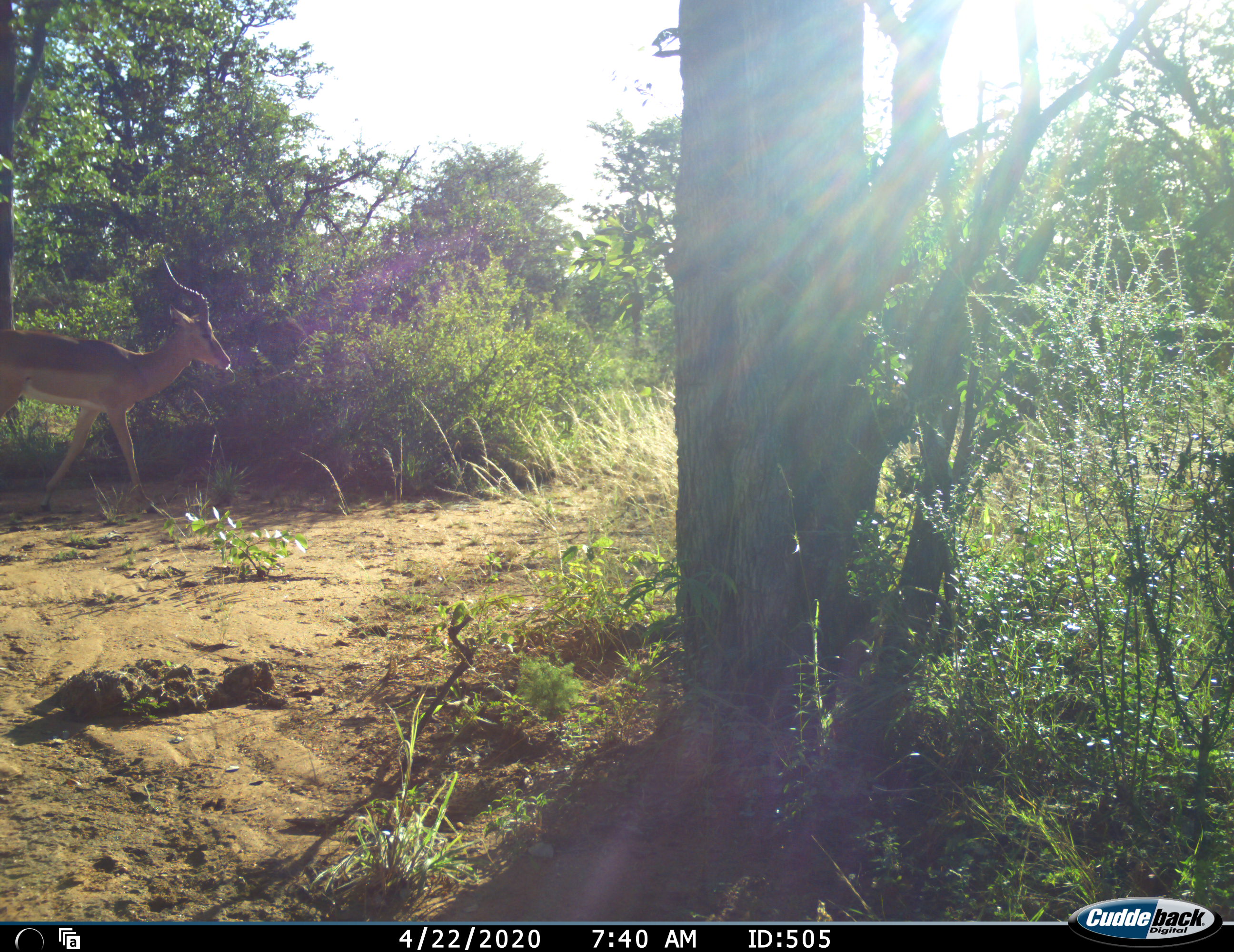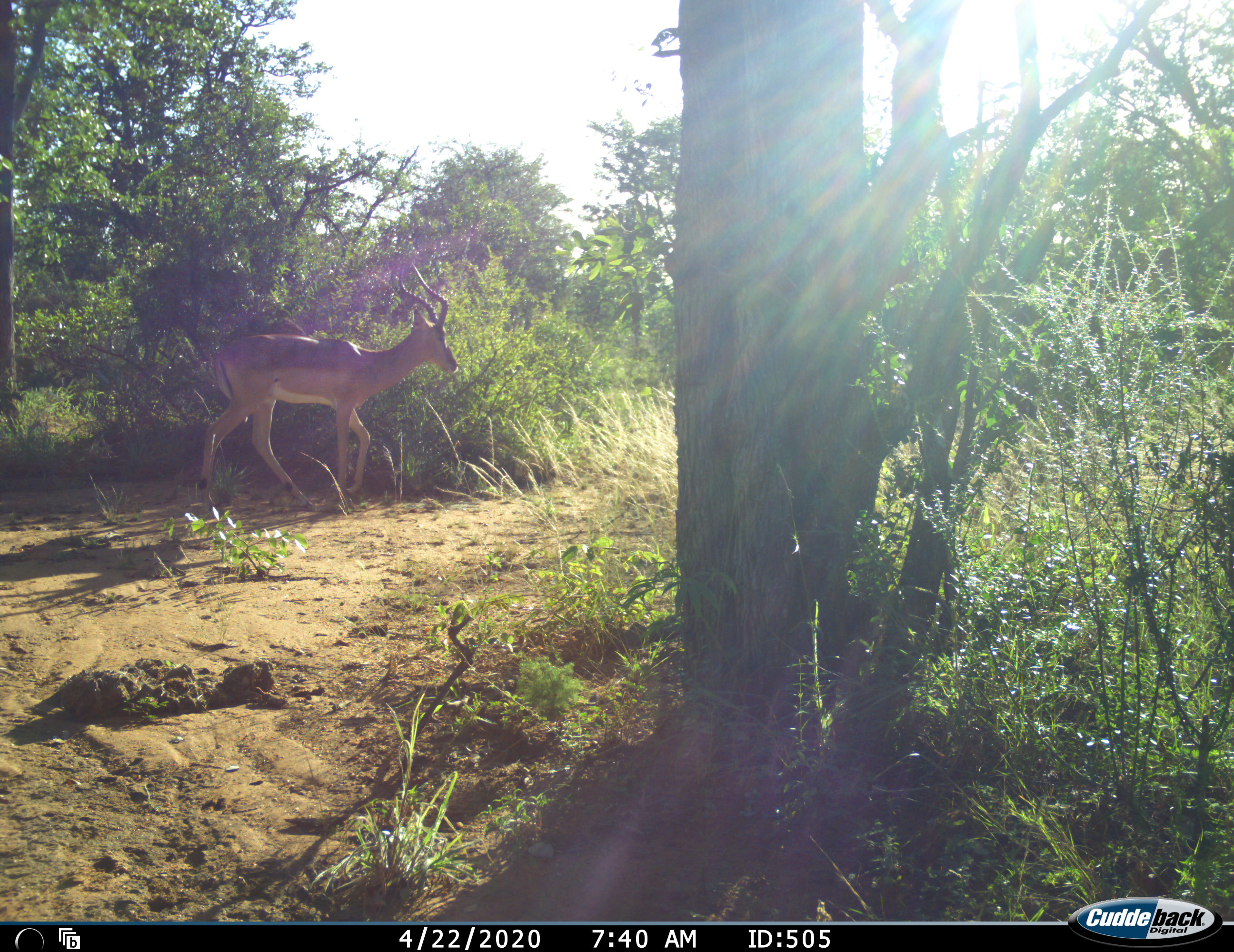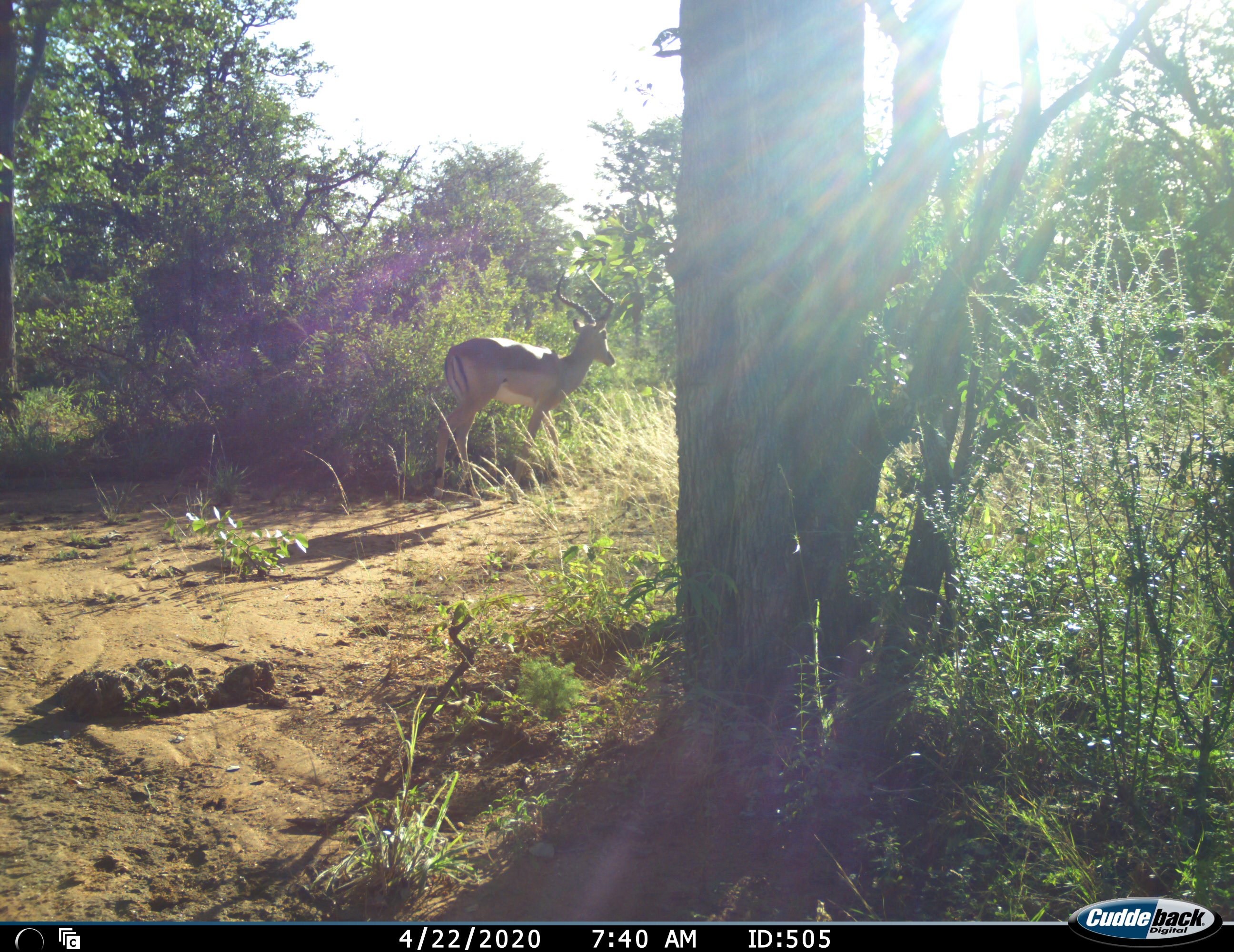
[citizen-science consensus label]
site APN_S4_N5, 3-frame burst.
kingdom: Animalia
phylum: Chordata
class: Mammalia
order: Artiodactyla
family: Bovidae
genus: Aepyceros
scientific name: Aepyceros melampus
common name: impala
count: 1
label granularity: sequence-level